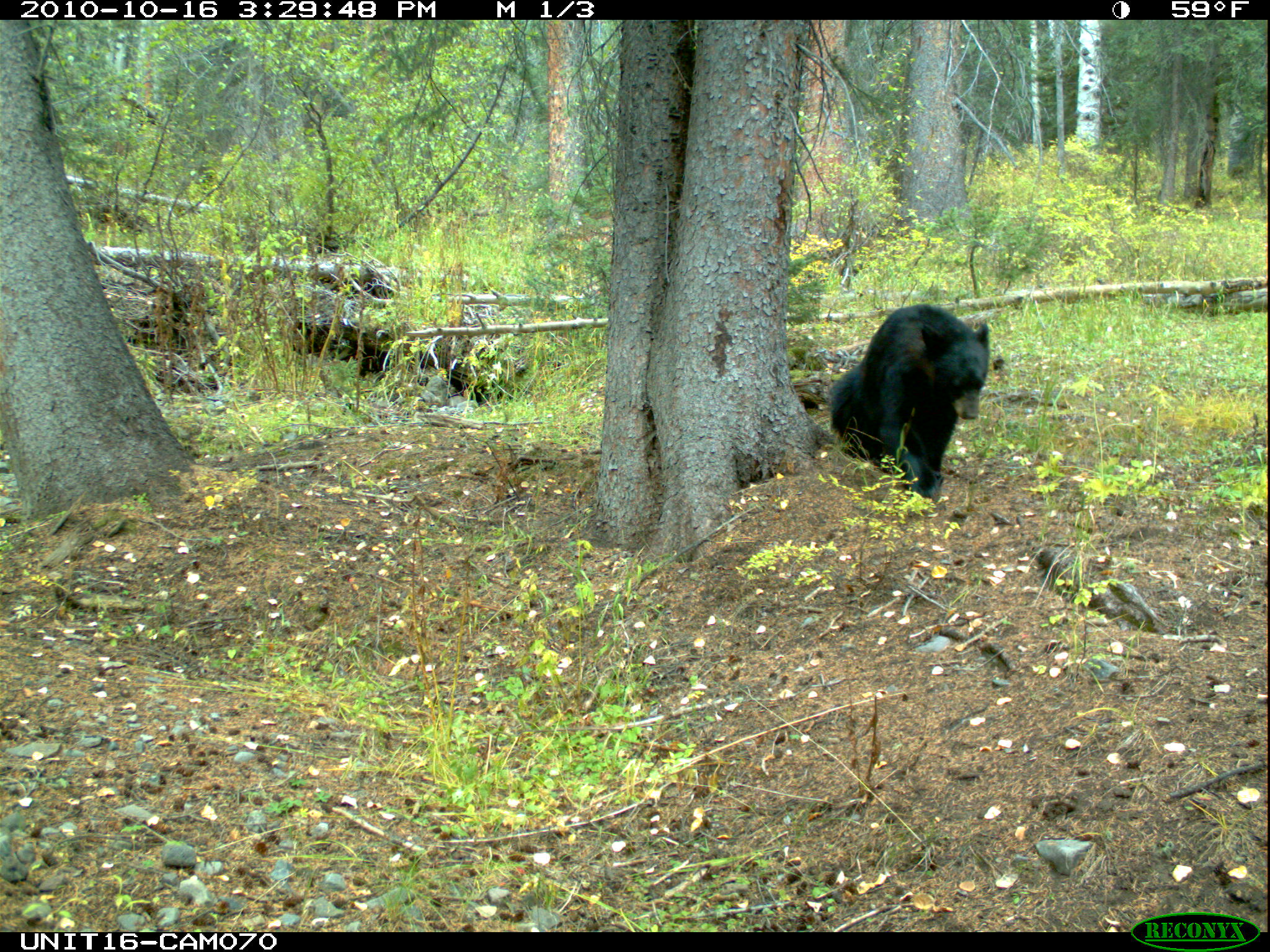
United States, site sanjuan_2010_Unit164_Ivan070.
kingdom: Animalia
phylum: Chordata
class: Mammalia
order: Carnivora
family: Ursidae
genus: Ursus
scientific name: Ursus americanus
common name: american black bear